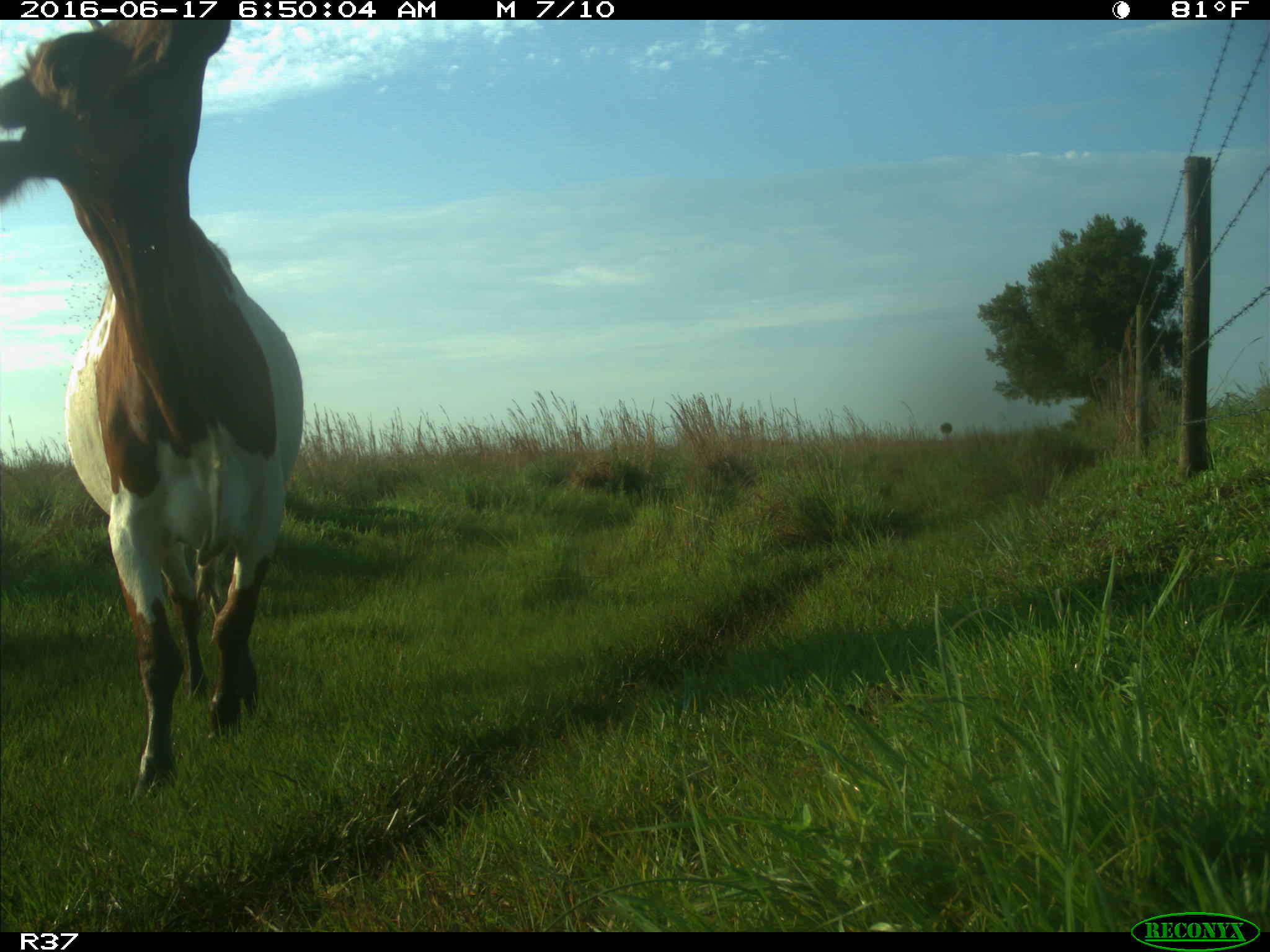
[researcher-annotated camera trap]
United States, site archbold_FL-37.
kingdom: Animalia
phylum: Chordata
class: Mammalia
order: Artiodactyla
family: Bovidae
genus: Bos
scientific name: Bos taurus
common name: domestic cow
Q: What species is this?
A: Bos taurus (domestic cow).